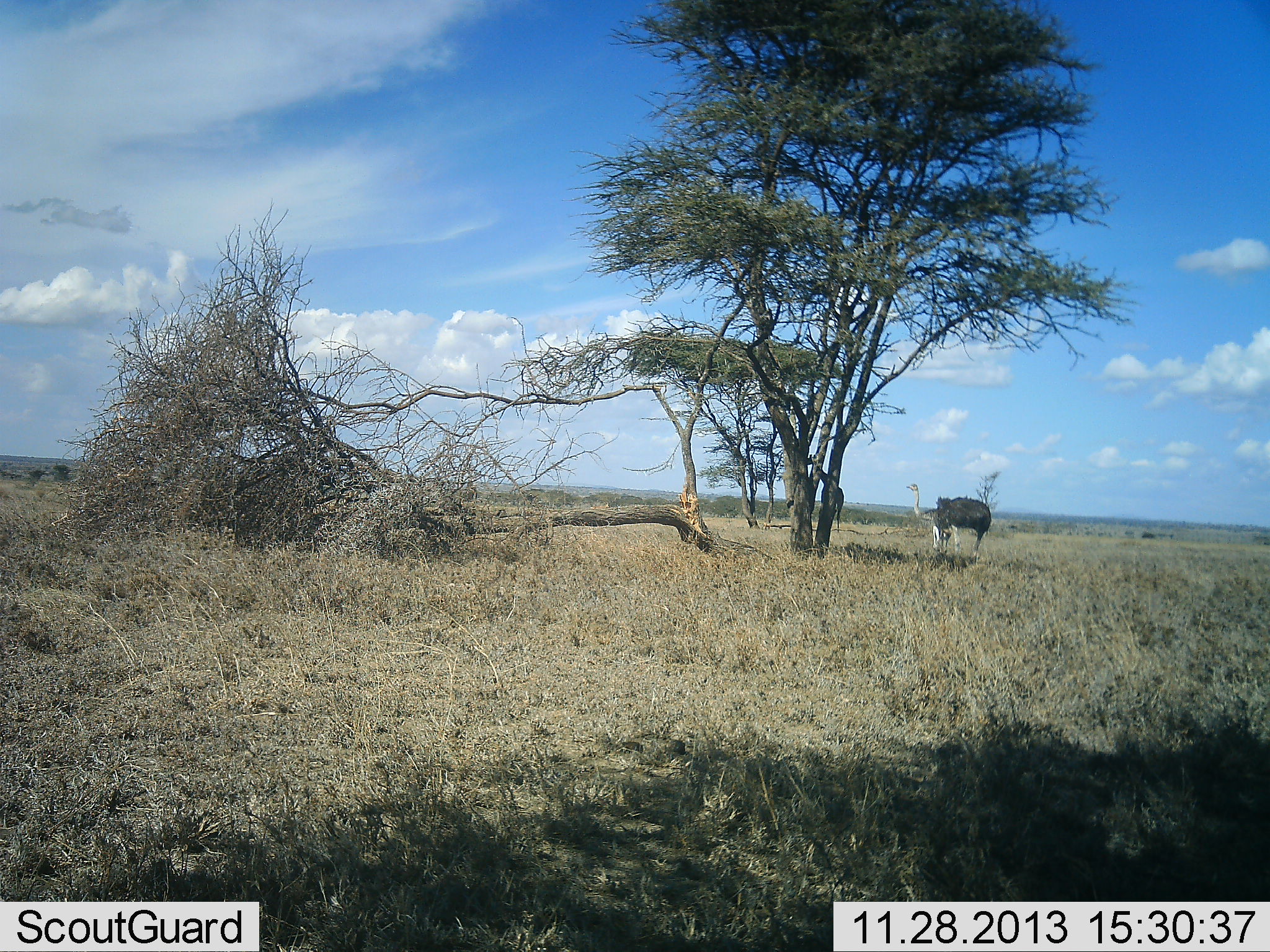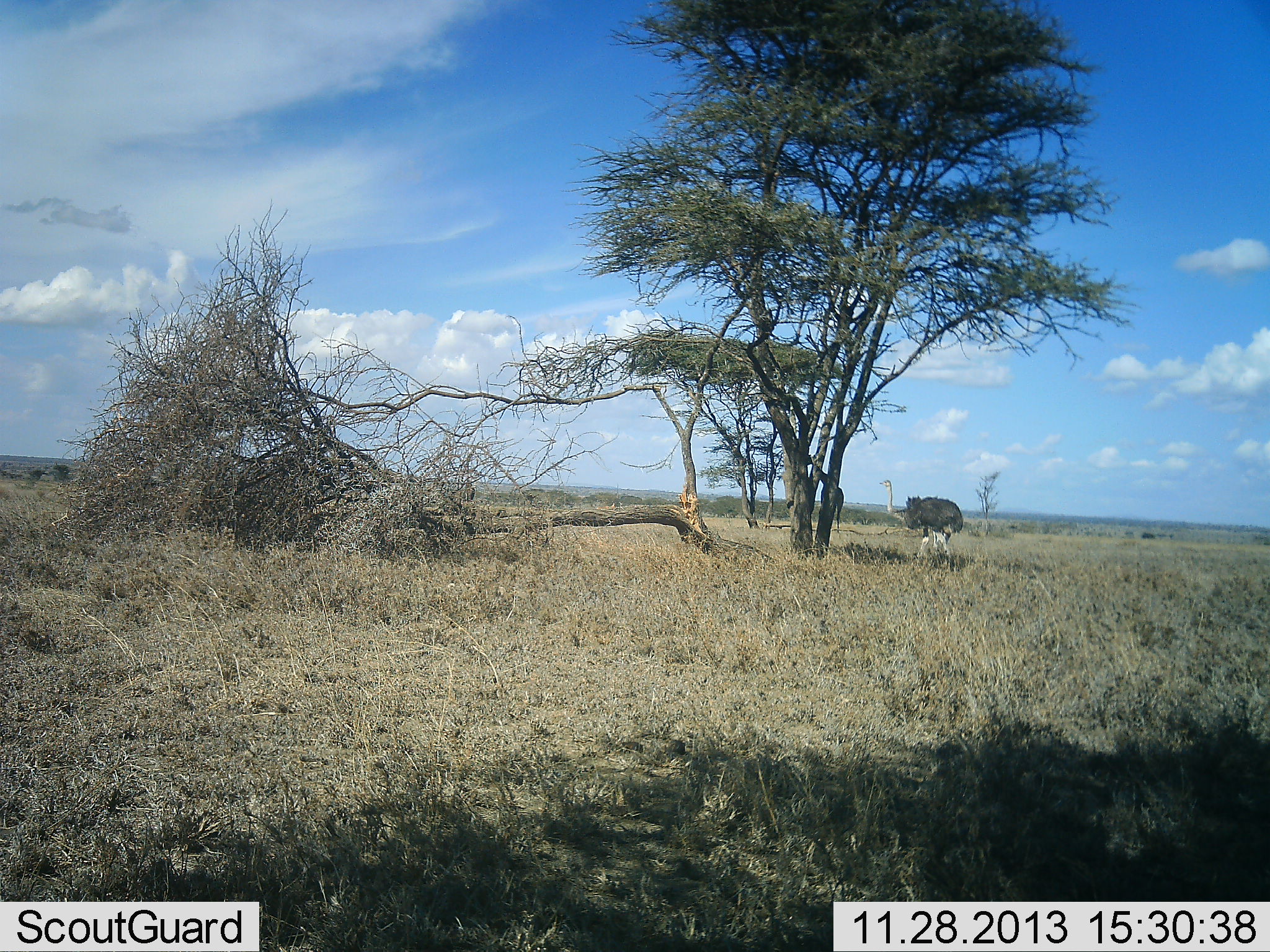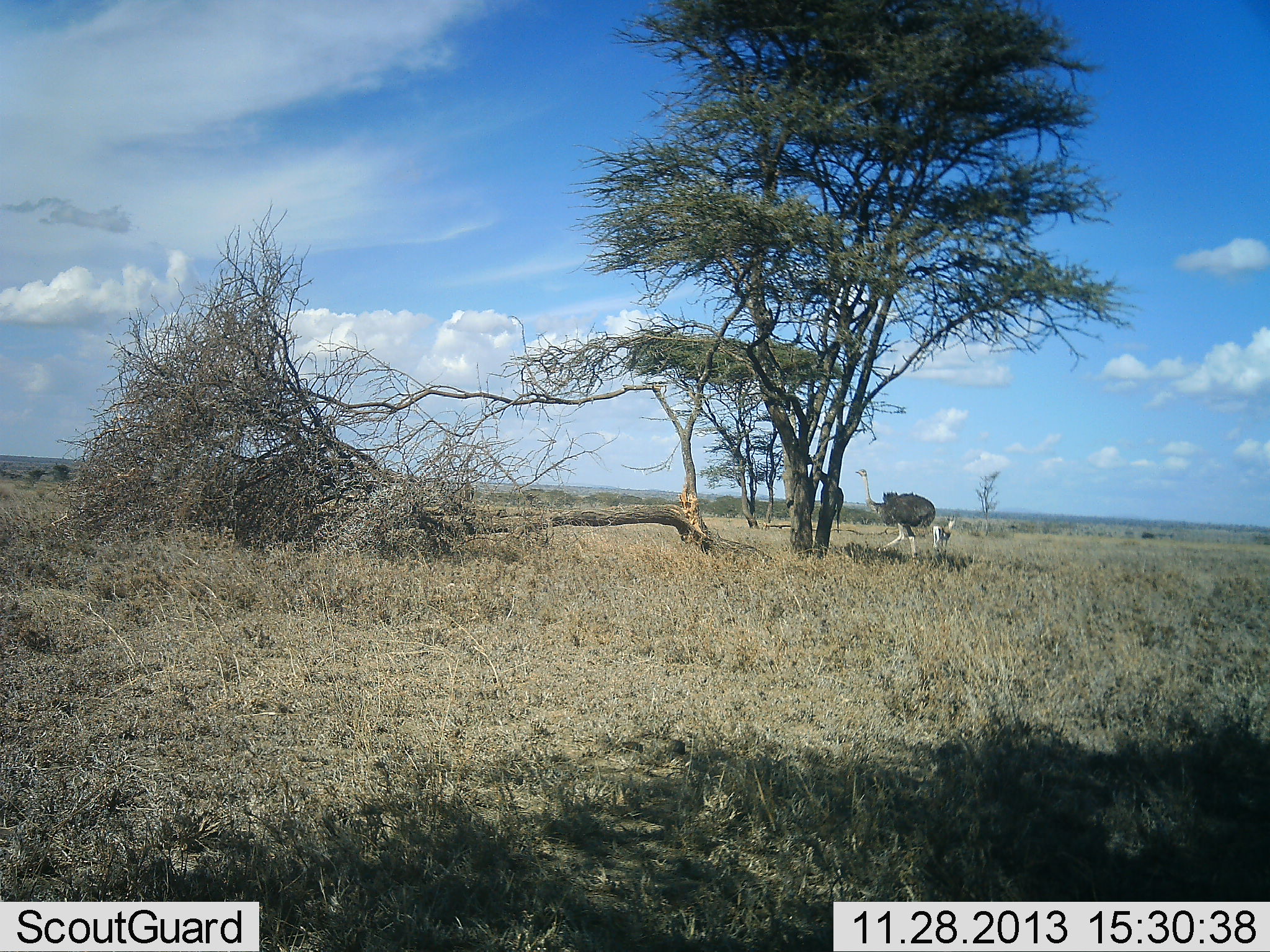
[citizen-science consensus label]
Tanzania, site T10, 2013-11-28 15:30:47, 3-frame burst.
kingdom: Animalia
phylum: Chordata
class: Aves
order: Struthioniformes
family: Struthionidae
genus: Struthio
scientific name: Struthio camelus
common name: ostrich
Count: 1.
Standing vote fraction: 30%.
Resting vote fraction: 0%.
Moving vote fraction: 100%.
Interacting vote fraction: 0%.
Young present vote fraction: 10%.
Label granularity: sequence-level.